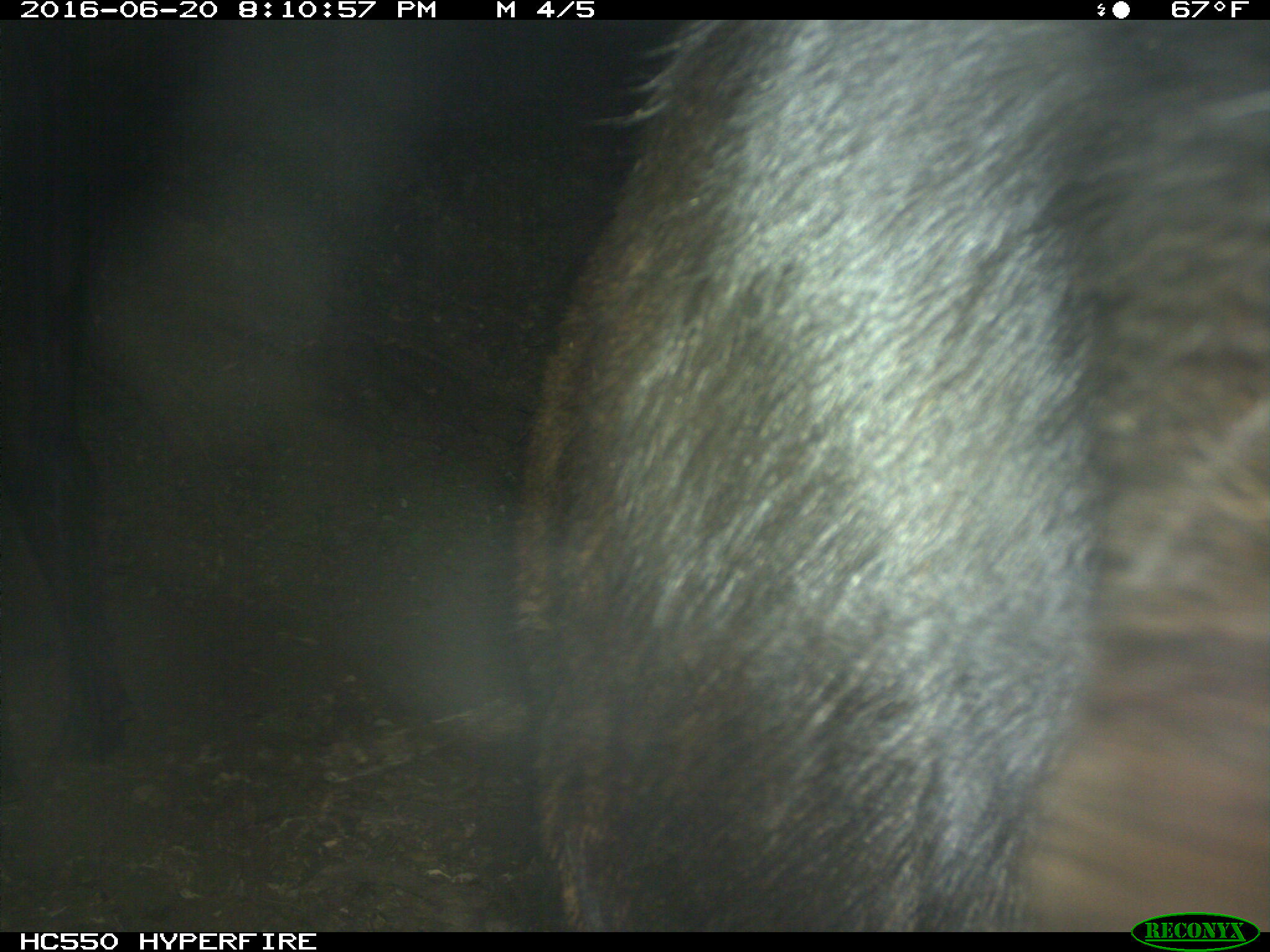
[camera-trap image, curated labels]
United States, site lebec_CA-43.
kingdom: Animalia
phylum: Chordata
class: Mammalia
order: Artiodactyla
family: Bovidae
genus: Bos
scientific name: Bos taurus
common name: domestic cow